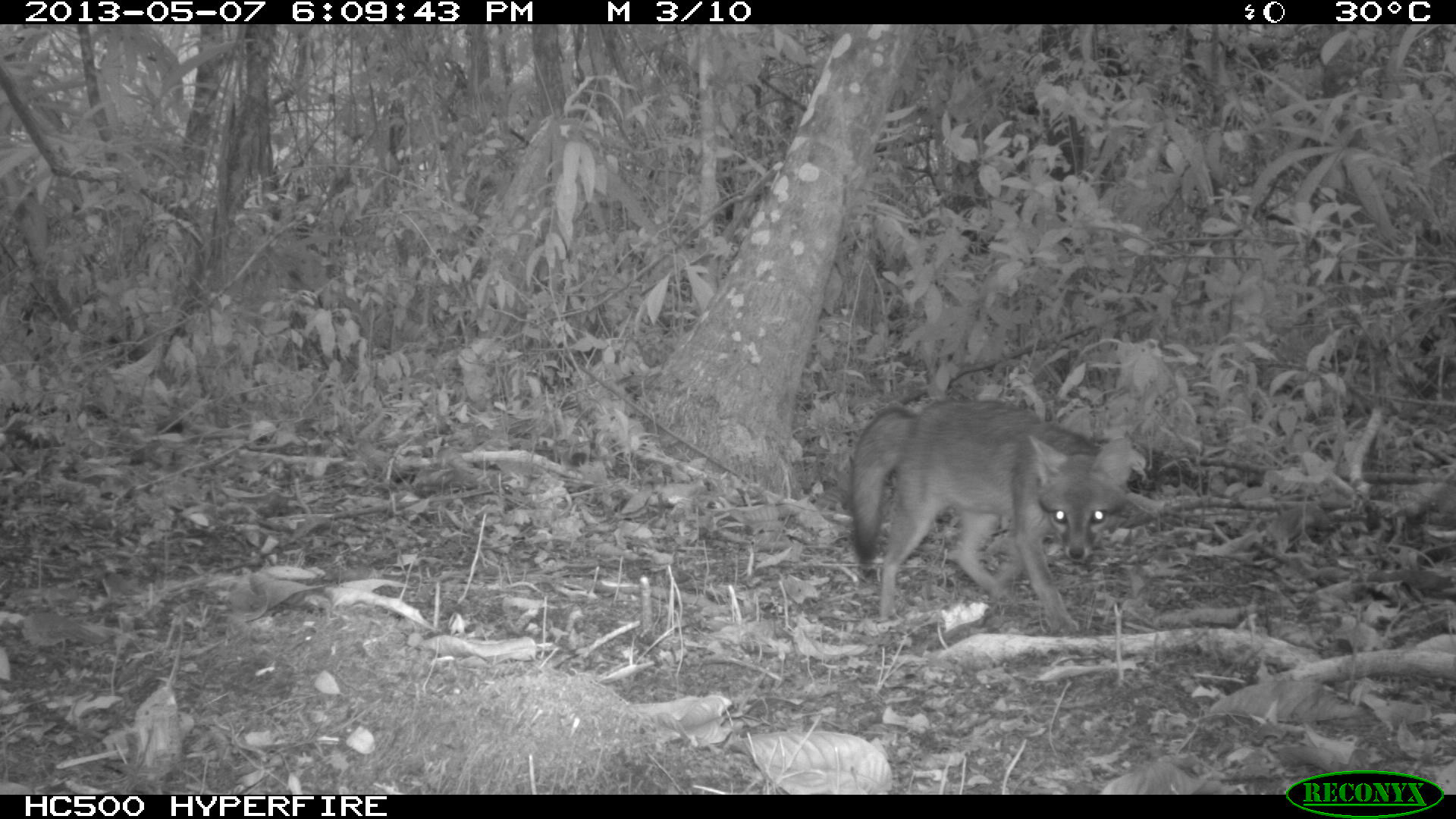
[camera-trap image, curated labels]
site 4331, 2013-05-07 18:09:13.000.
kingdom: Animalia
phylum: Chordata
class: Mammalia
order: Carnivora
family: Canidae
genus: Urocyon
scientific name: Urocyon cinereoargenteus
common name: gray fox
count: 1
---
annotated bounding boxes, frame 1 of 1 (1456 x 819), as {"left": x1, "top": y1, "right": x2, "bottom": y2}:
urocyon cinereoargenteus: {"left": 849, "top": 399, "right": 1134, "bottom": 634}